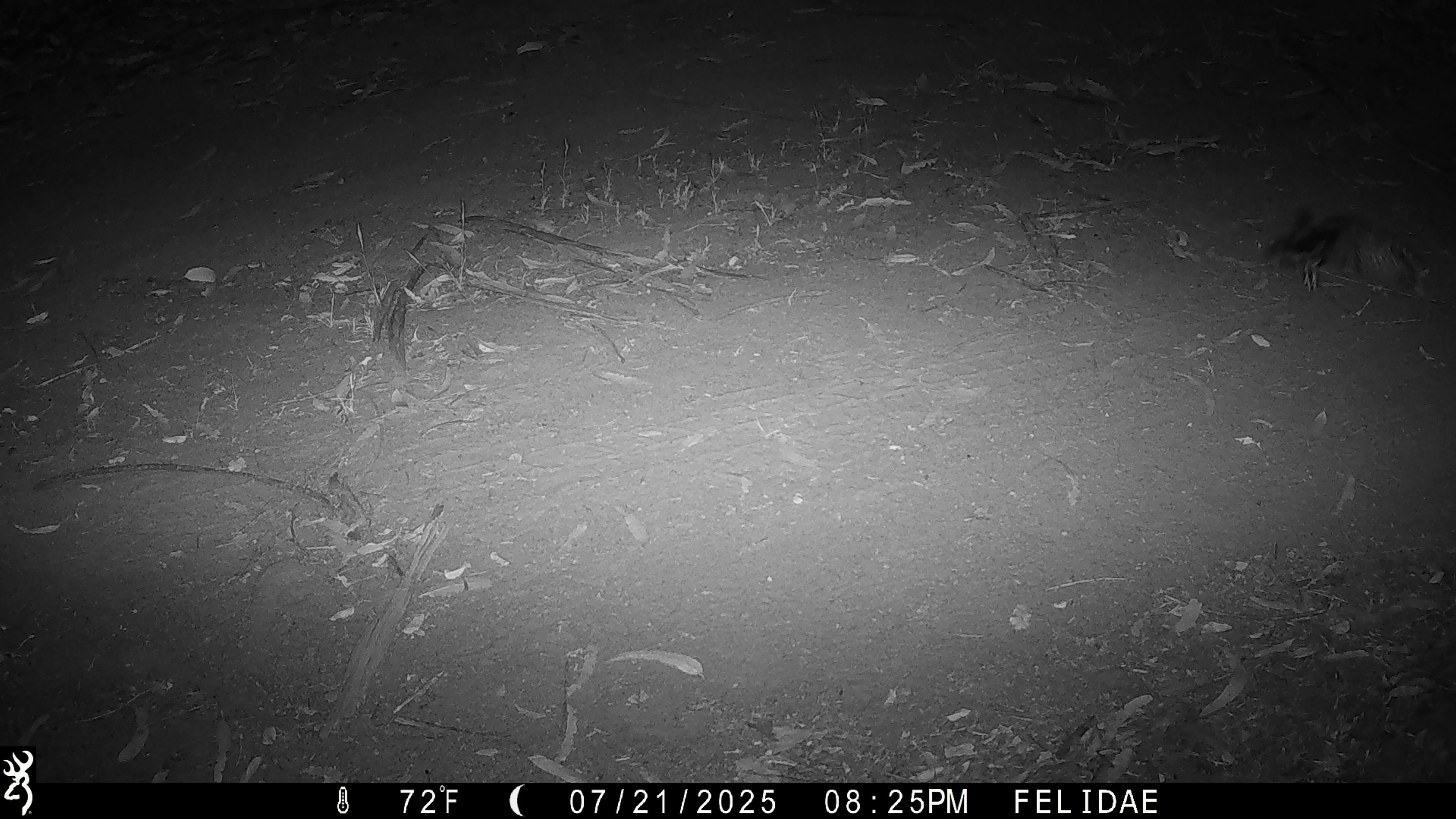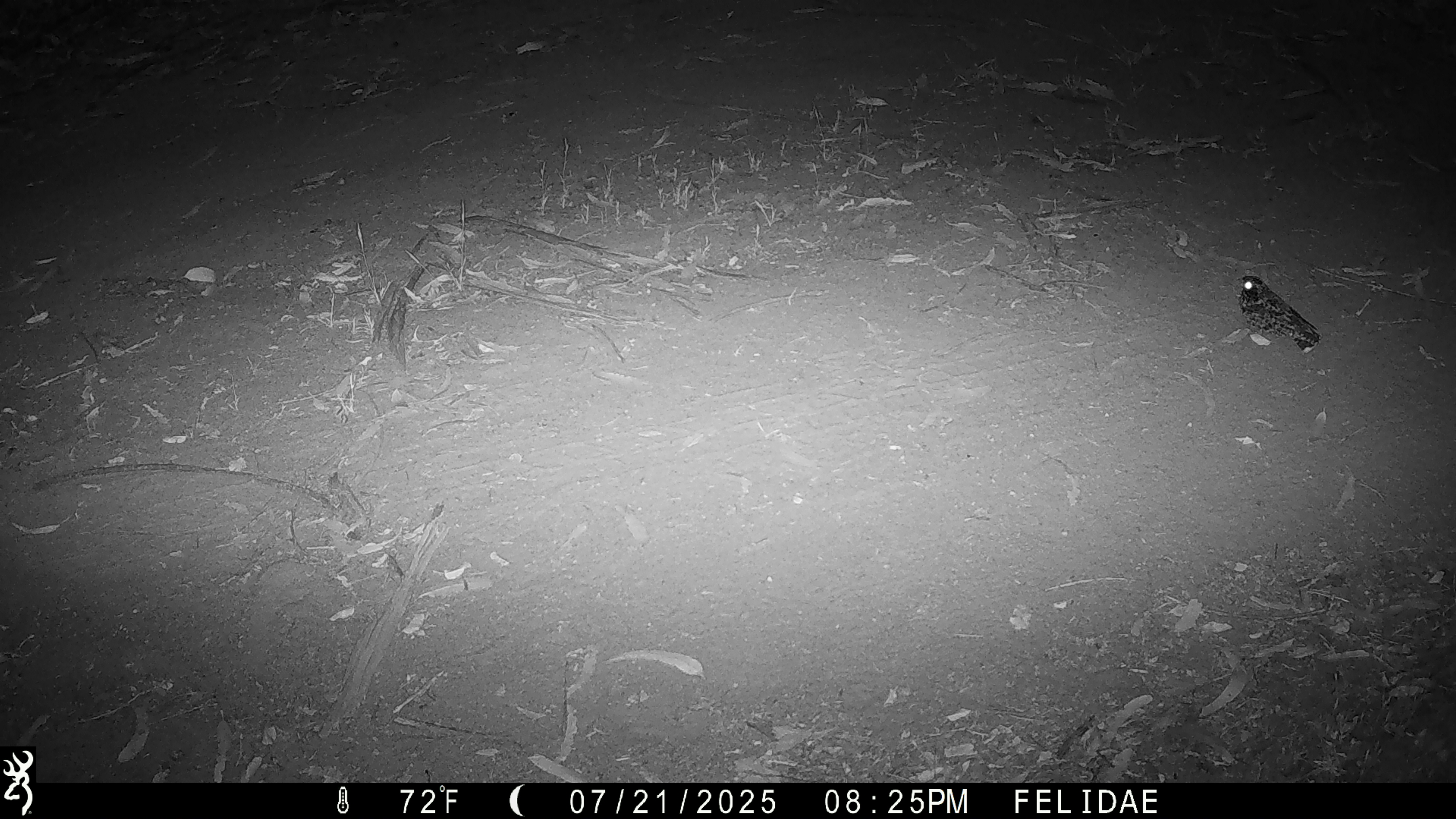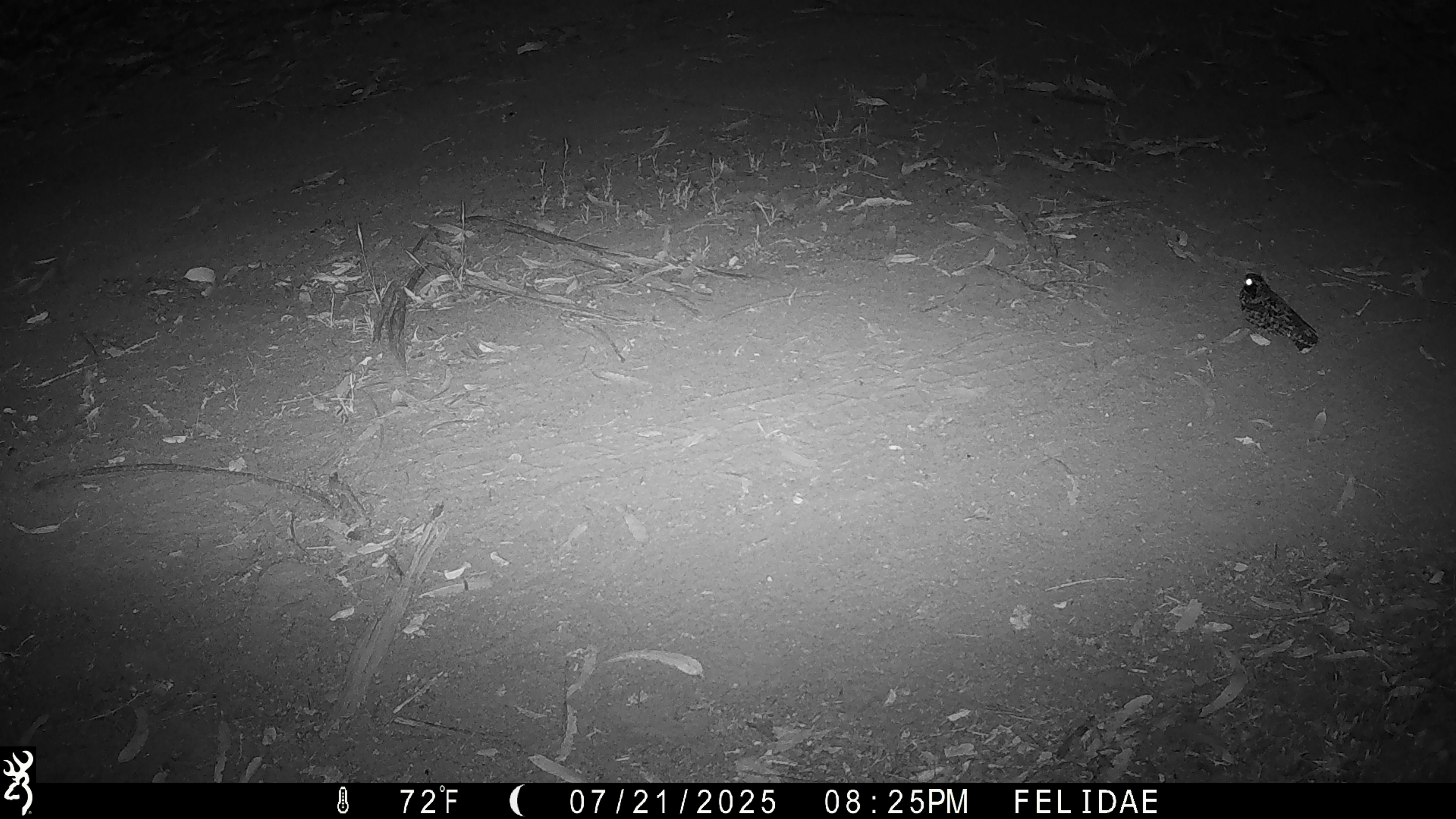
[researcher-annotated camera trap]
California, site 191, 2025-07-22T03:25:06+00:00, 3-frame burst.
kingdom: Animalia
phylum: Chordata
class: Aves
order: Caprimulgiformes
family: Caprimulgidae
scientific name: Caprimulgidae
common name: nightjar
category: unknown nightjar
Unknown nightjar (nightjar) (Caprimulgidae).